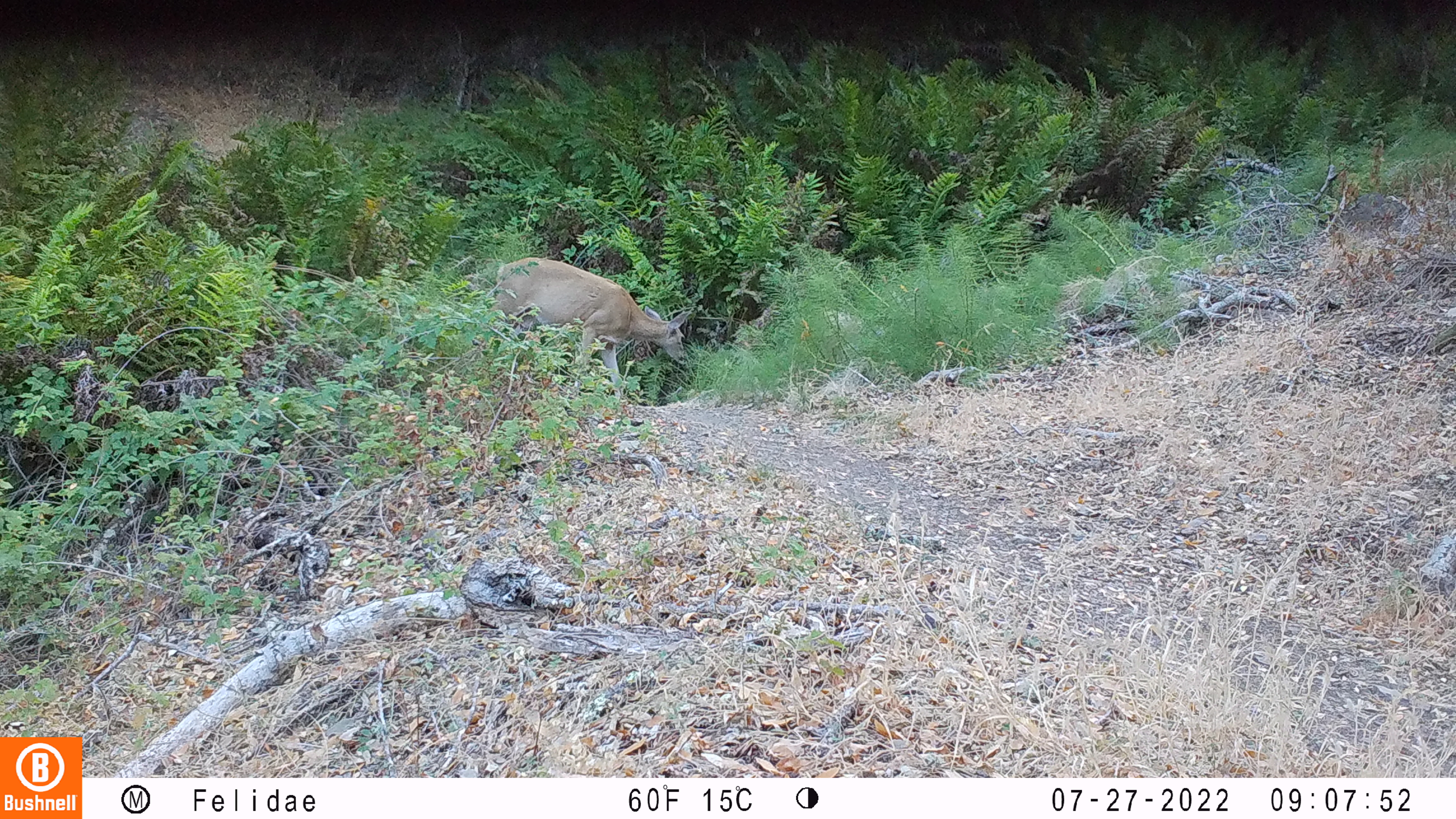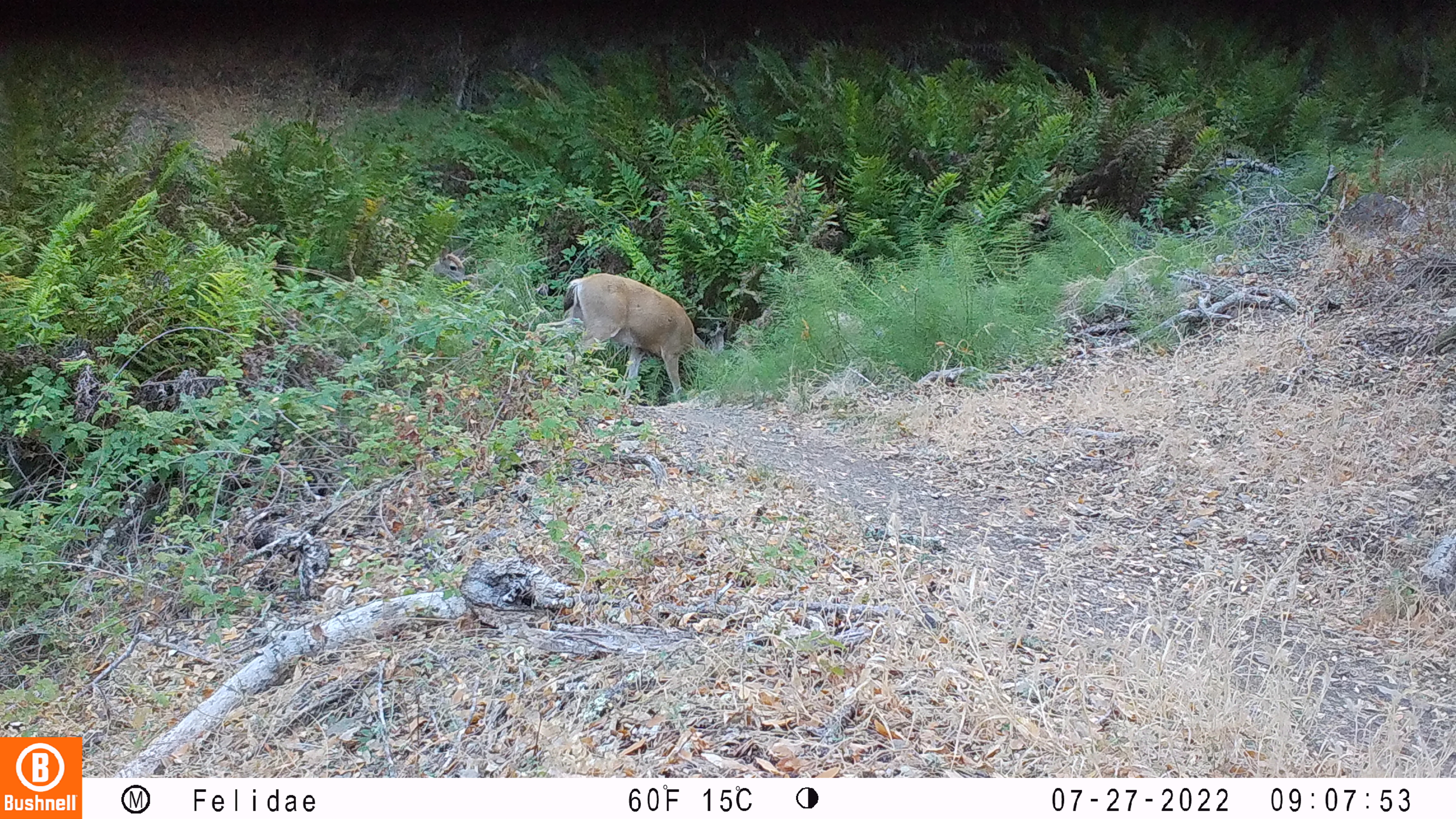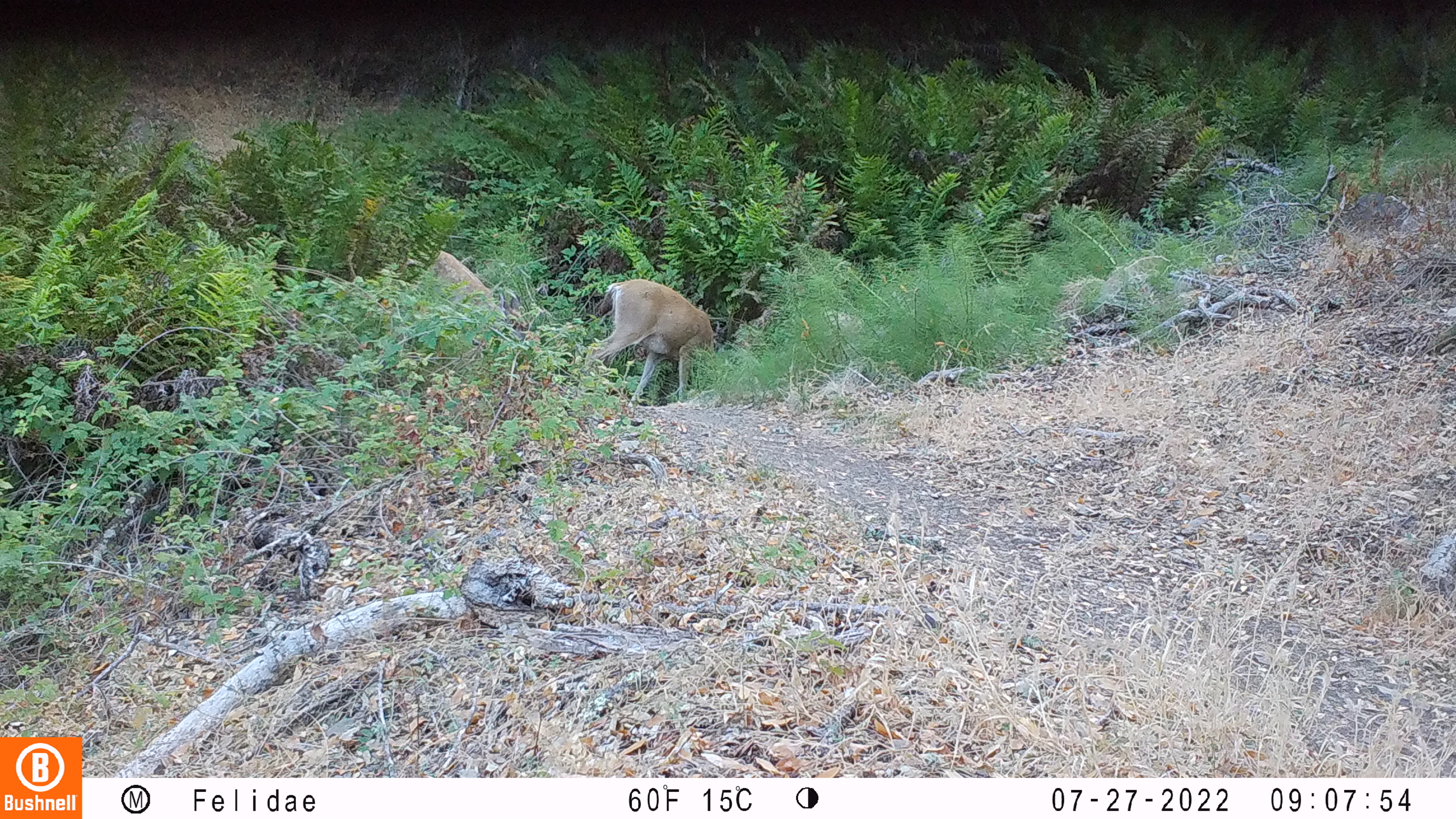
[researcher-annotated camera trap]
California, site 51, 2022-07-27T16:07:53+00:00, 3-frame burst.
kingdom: Animalia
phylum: Chordata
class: Mammalia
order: Artiodactyla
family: Cervidae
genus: Odocoileus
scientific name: Odocoileus hemionus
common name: mule deer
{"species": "mule deer (Odocoileus hemionus)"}